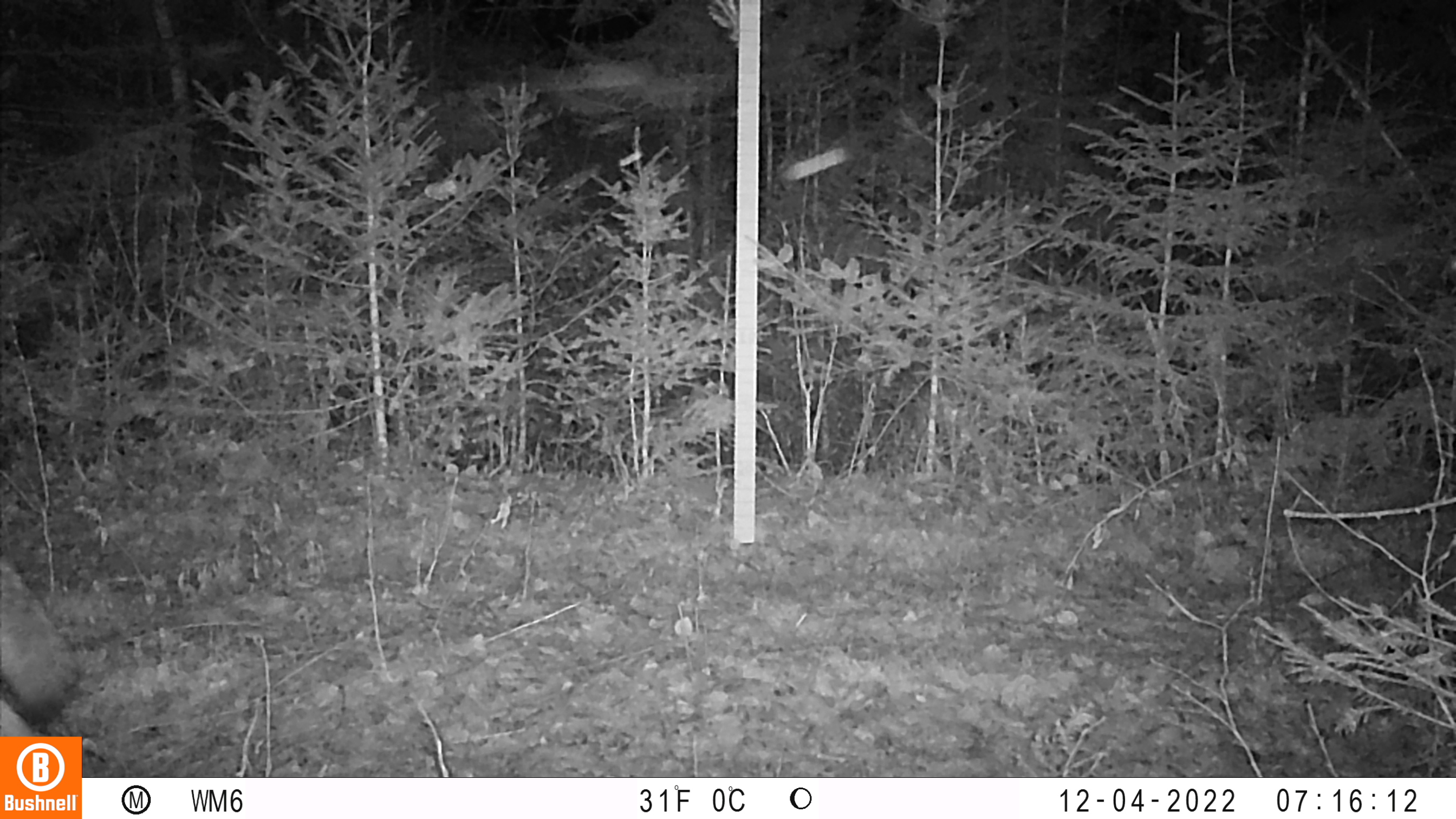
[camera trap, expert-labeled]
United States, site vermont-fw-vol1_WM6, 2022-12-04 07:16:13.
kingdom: Animalia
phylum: Chordata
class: Mammalia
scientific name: Mammalia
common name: mammal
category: mammal sp.